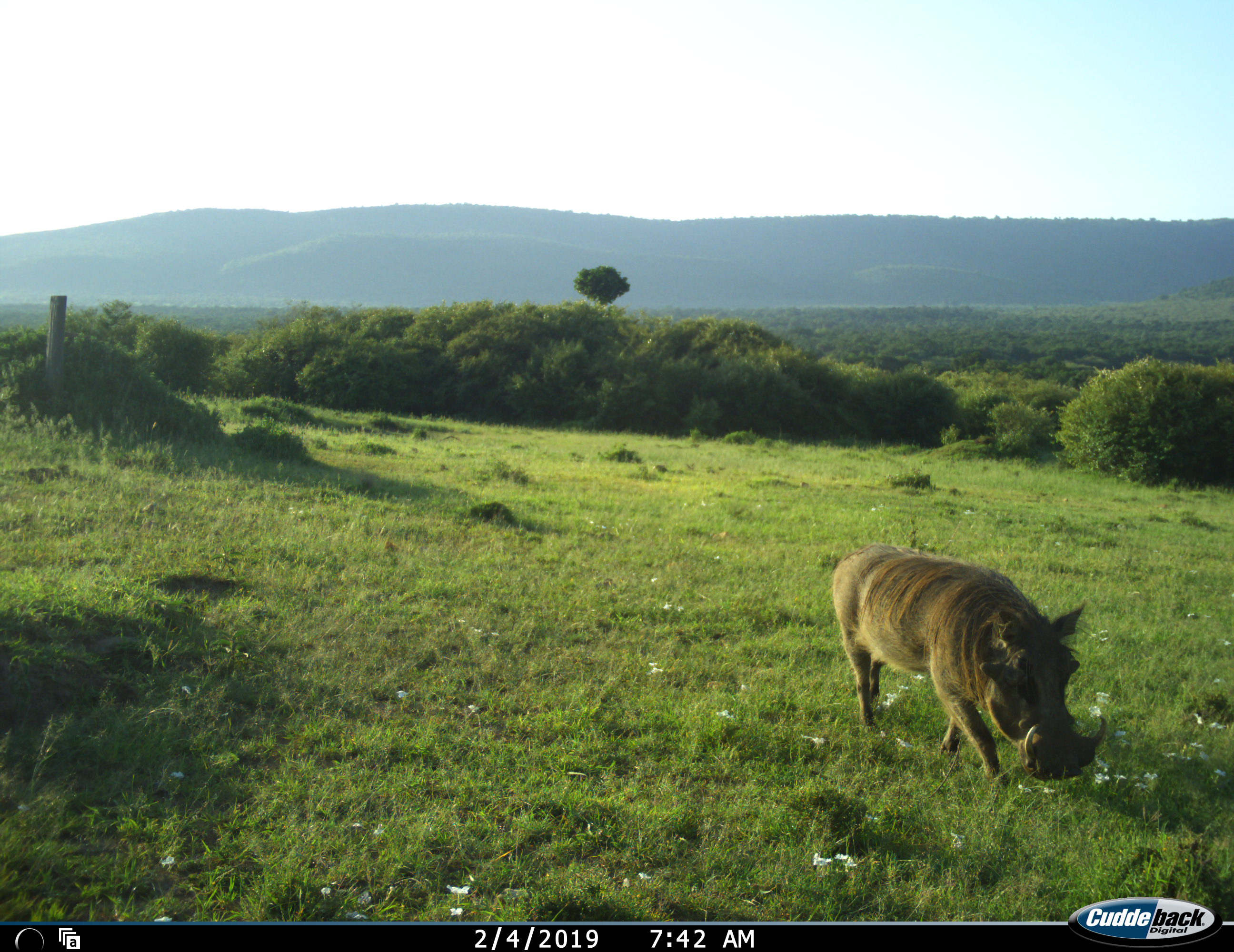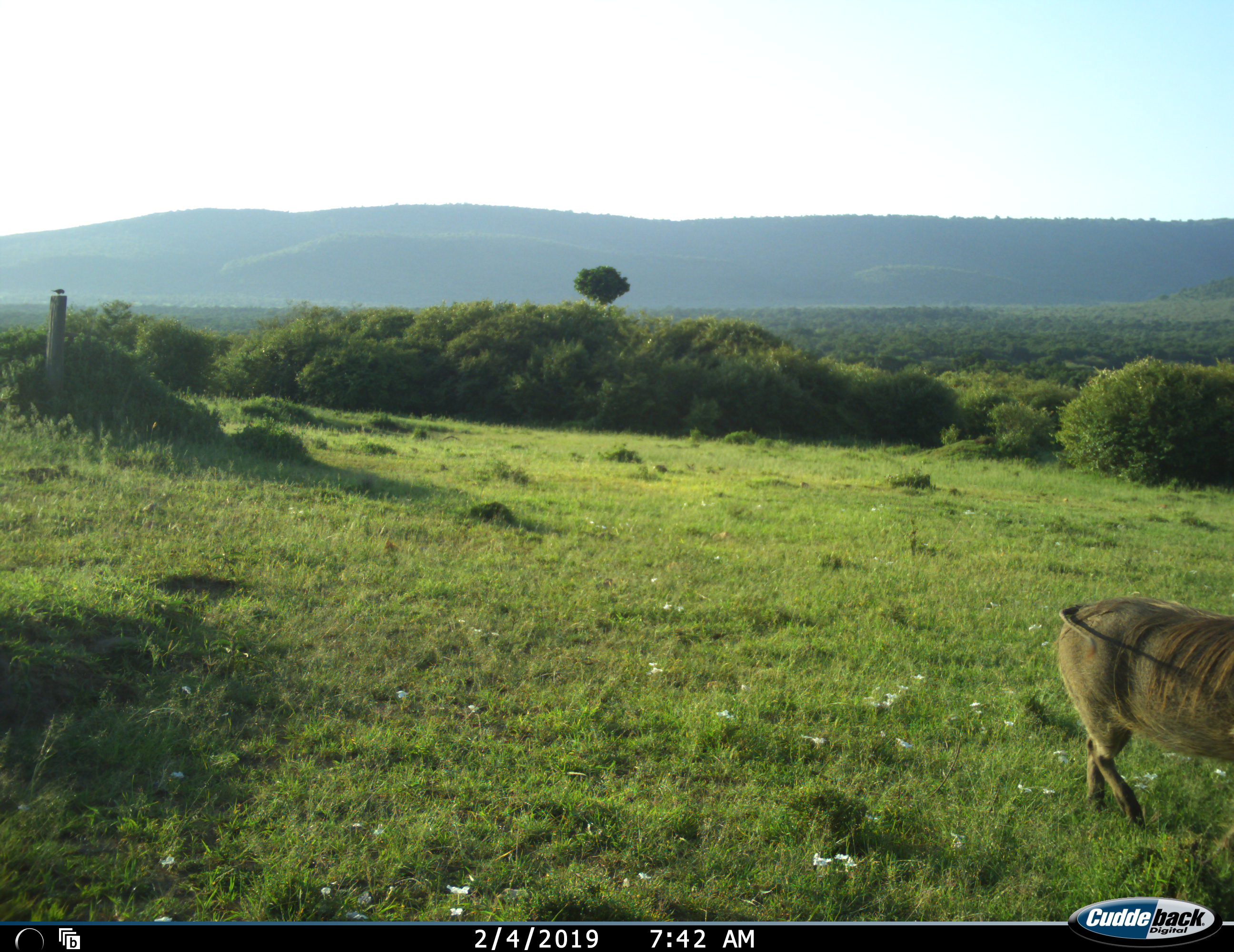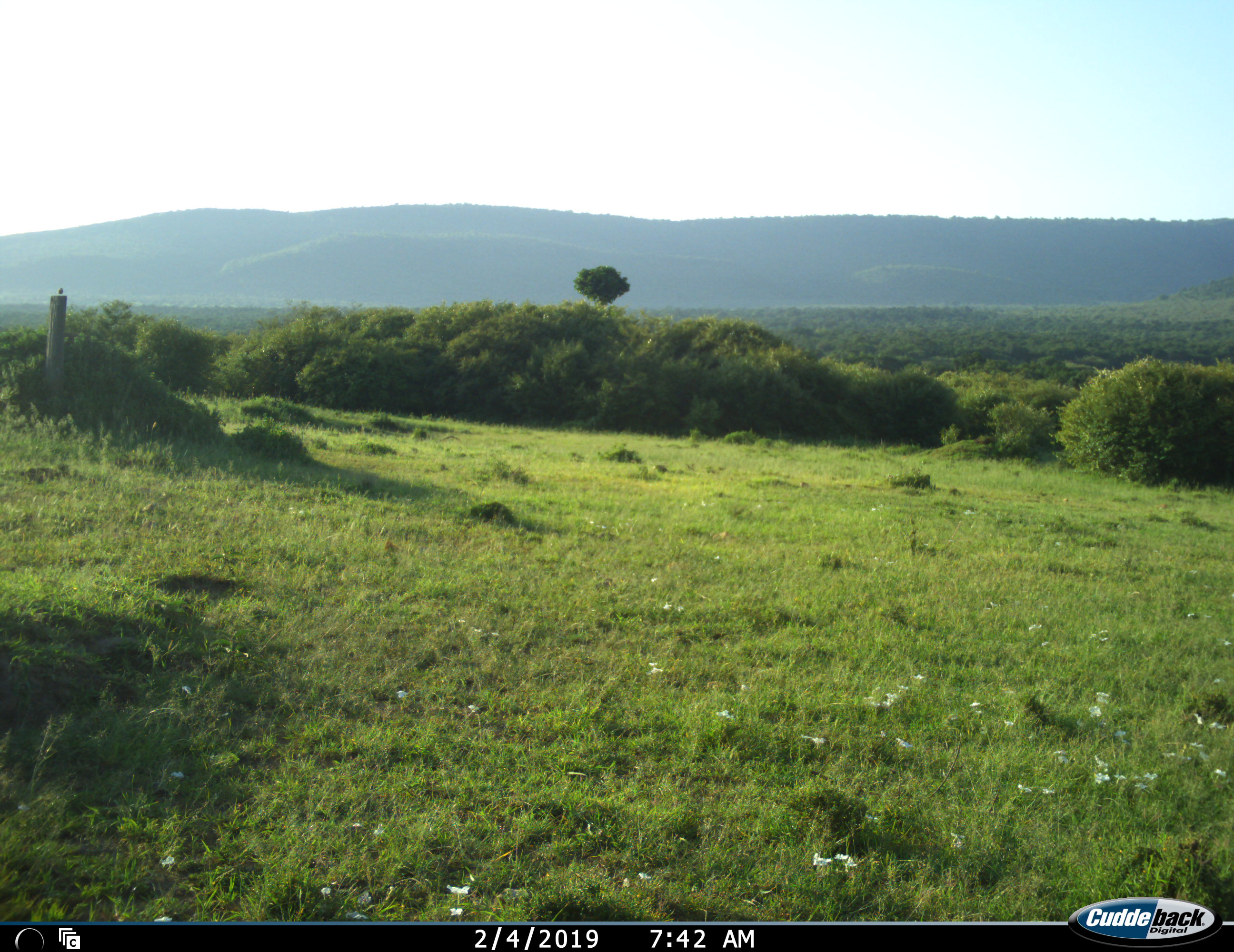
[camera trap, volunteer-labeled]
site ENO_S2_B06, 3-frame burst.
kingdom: Animalia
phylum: Chordata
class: Mammalia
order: Artiodactyla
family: Suidae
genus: Phacochoerus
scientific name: Phacochoerus africanus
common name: warthog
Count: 1.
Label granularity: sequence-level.